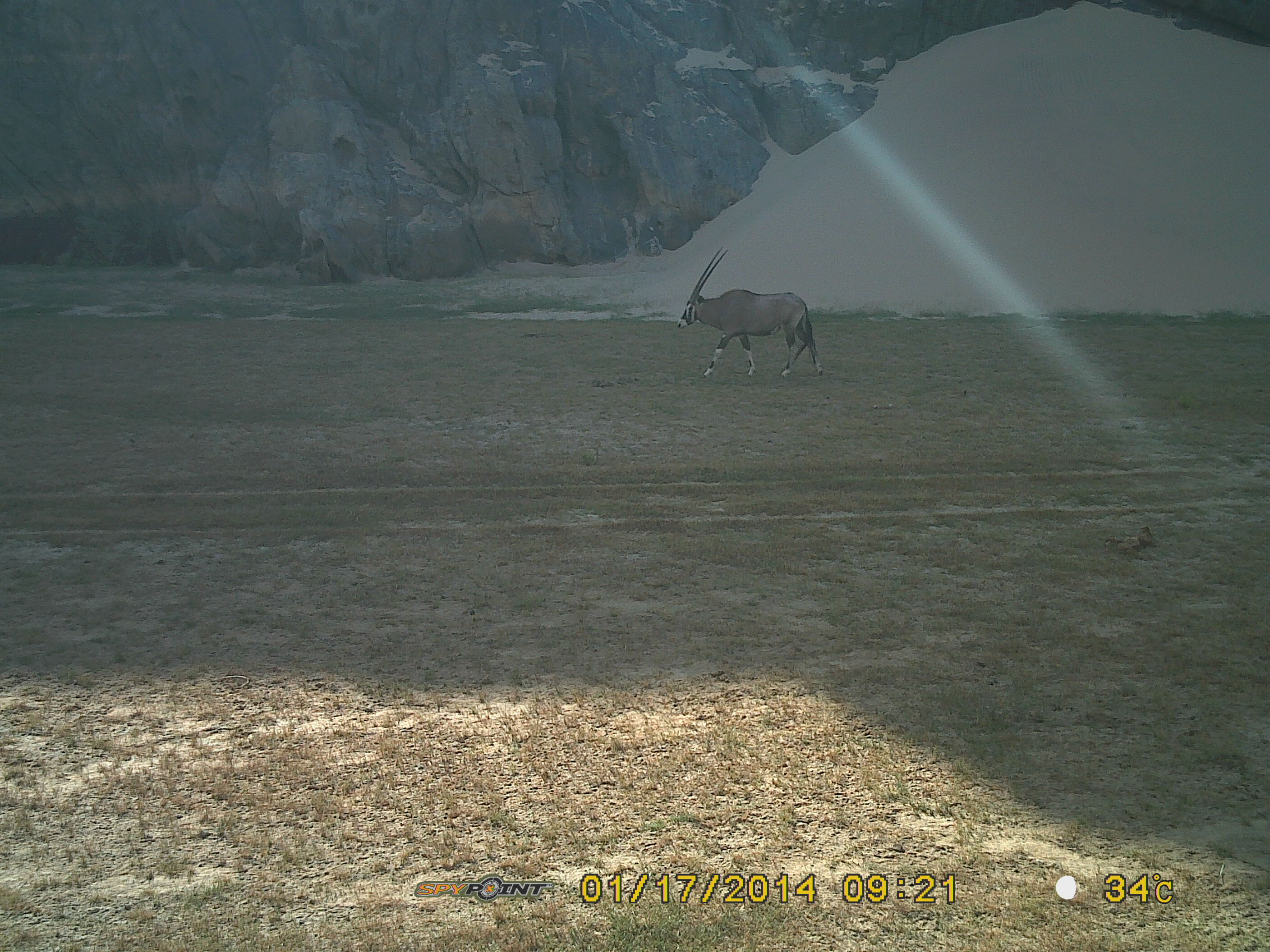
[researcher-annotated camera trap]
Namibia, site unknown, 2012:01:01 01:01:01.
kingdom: Animalia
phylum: Chordata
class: Mammalia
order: Artiodactyla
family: Bovidae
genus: Oryx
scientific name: Oryx gazella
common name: gemsbok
Oryx gazella (gemsbok).